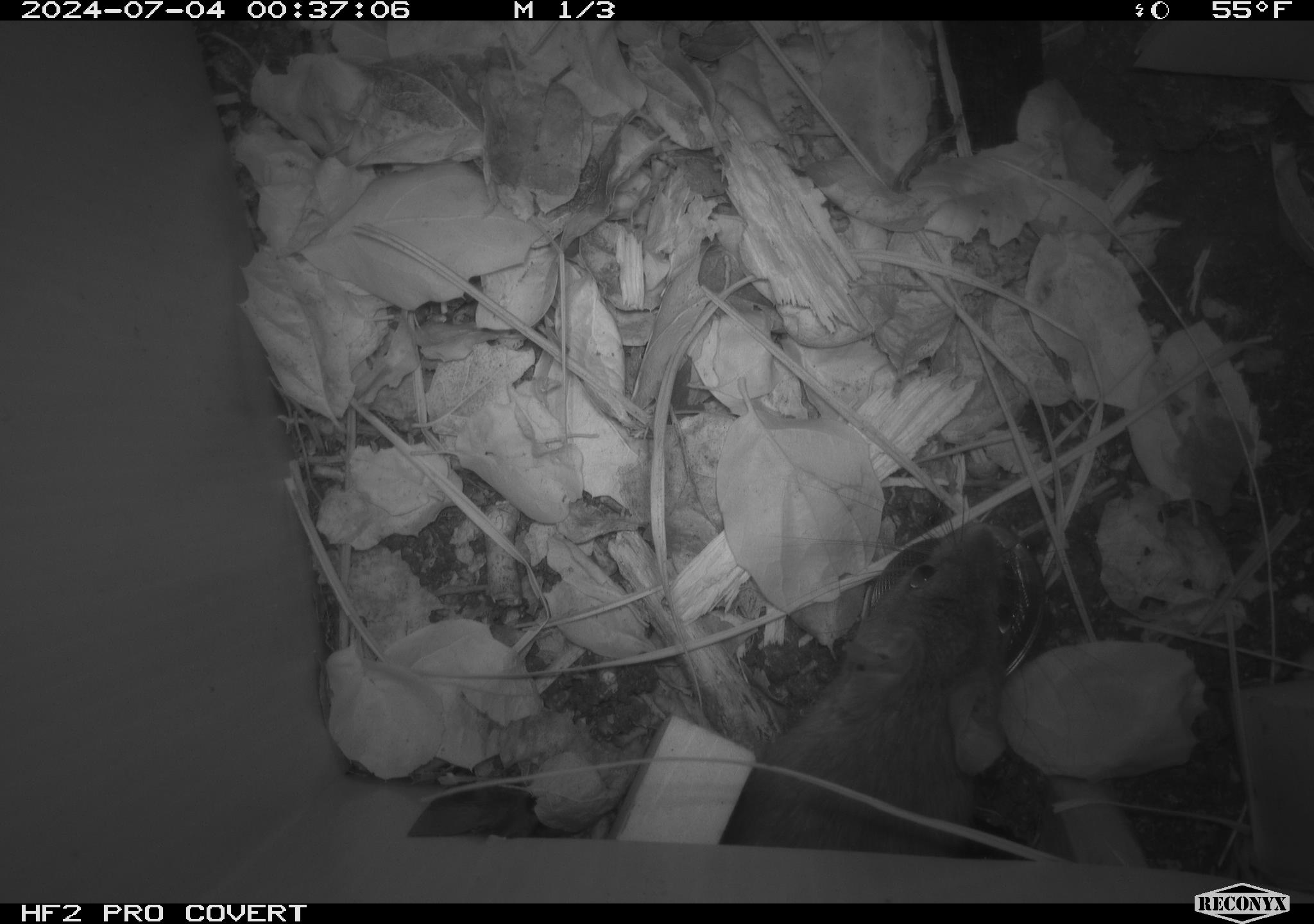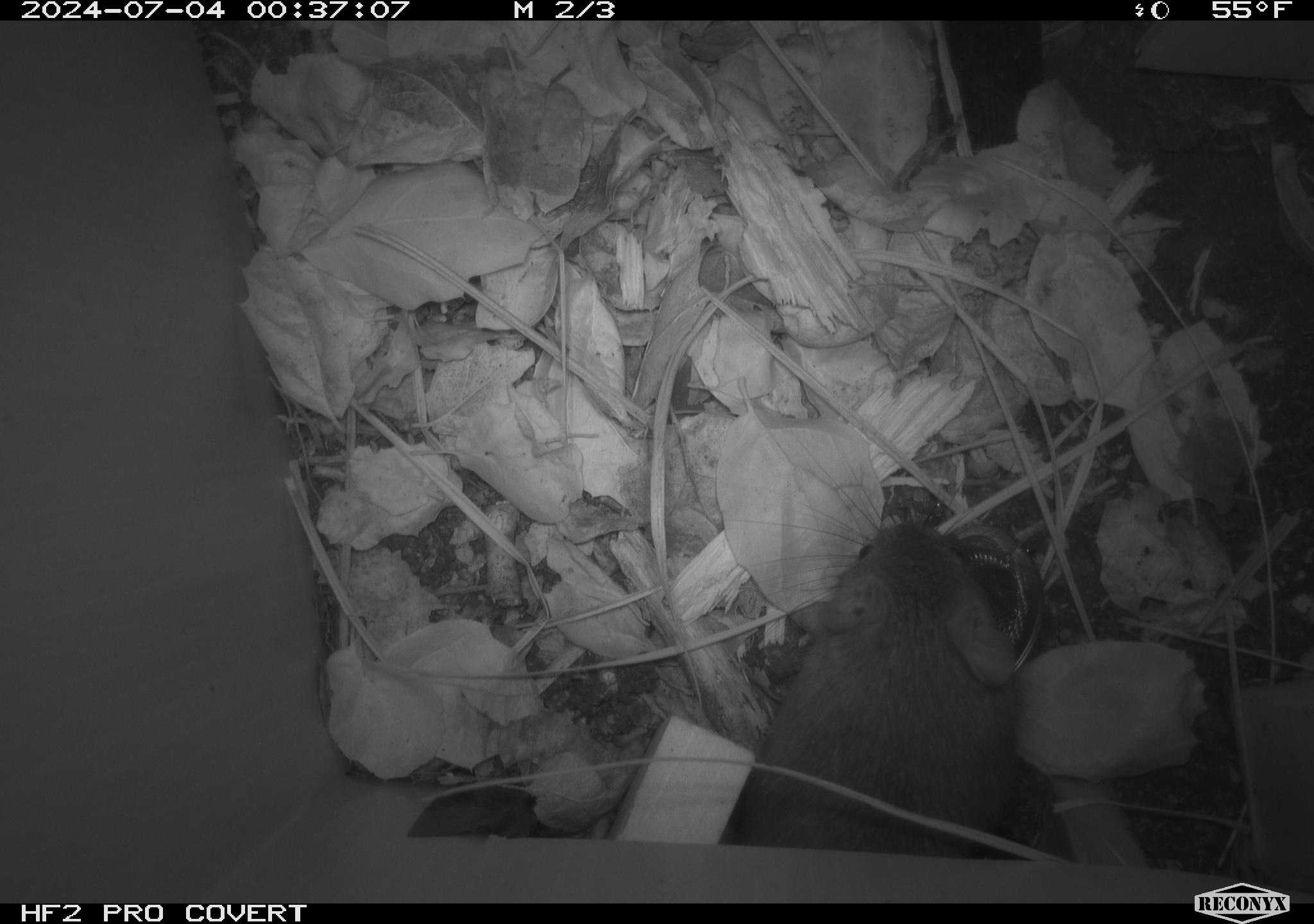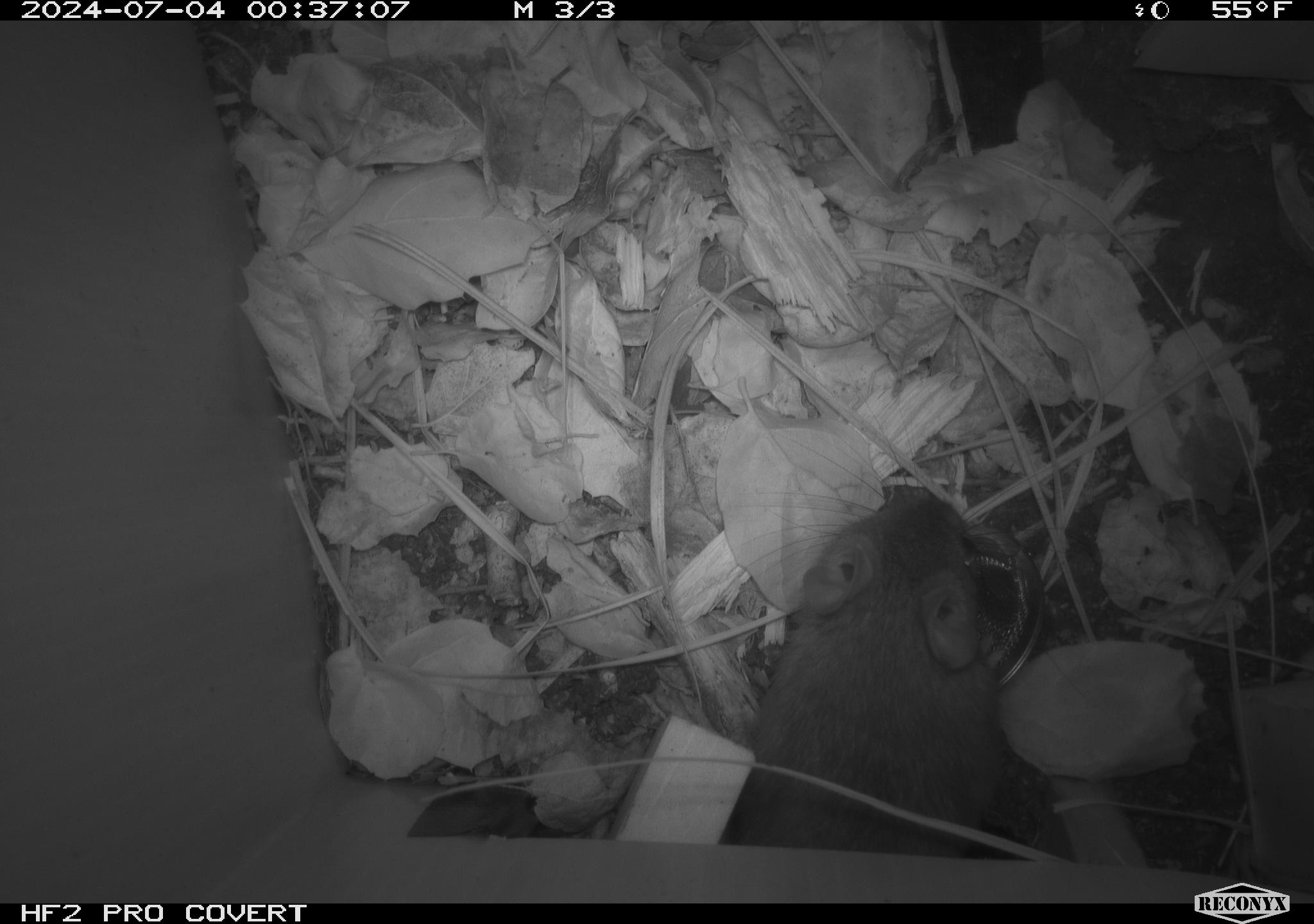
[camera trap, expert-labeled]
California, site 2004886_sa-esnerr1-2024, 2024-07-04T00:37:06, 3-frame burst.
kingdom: Animalia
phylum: Chordata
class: Mammalia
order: Rodentia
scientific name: Rodentia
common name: rodent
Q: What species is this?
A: Rodent (Rodentia).